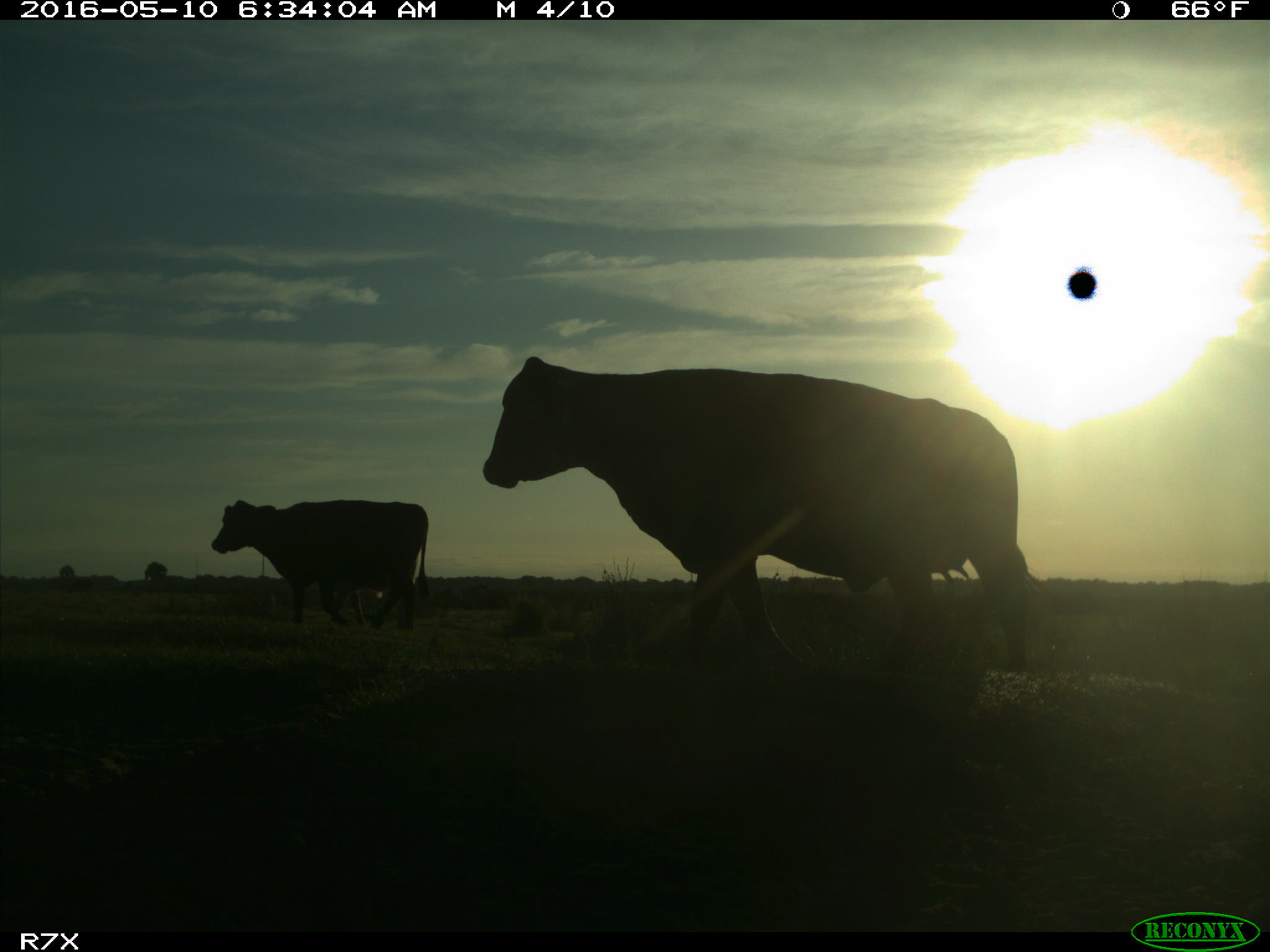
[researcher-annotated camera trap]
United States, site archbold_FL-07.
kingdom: Animalia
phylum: Chordata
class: Mammalia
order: Artiodactyla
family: Bovidae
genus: Bos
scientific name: Bos taurus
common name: domestic cow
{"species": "Bos taurus (domestic cow)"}